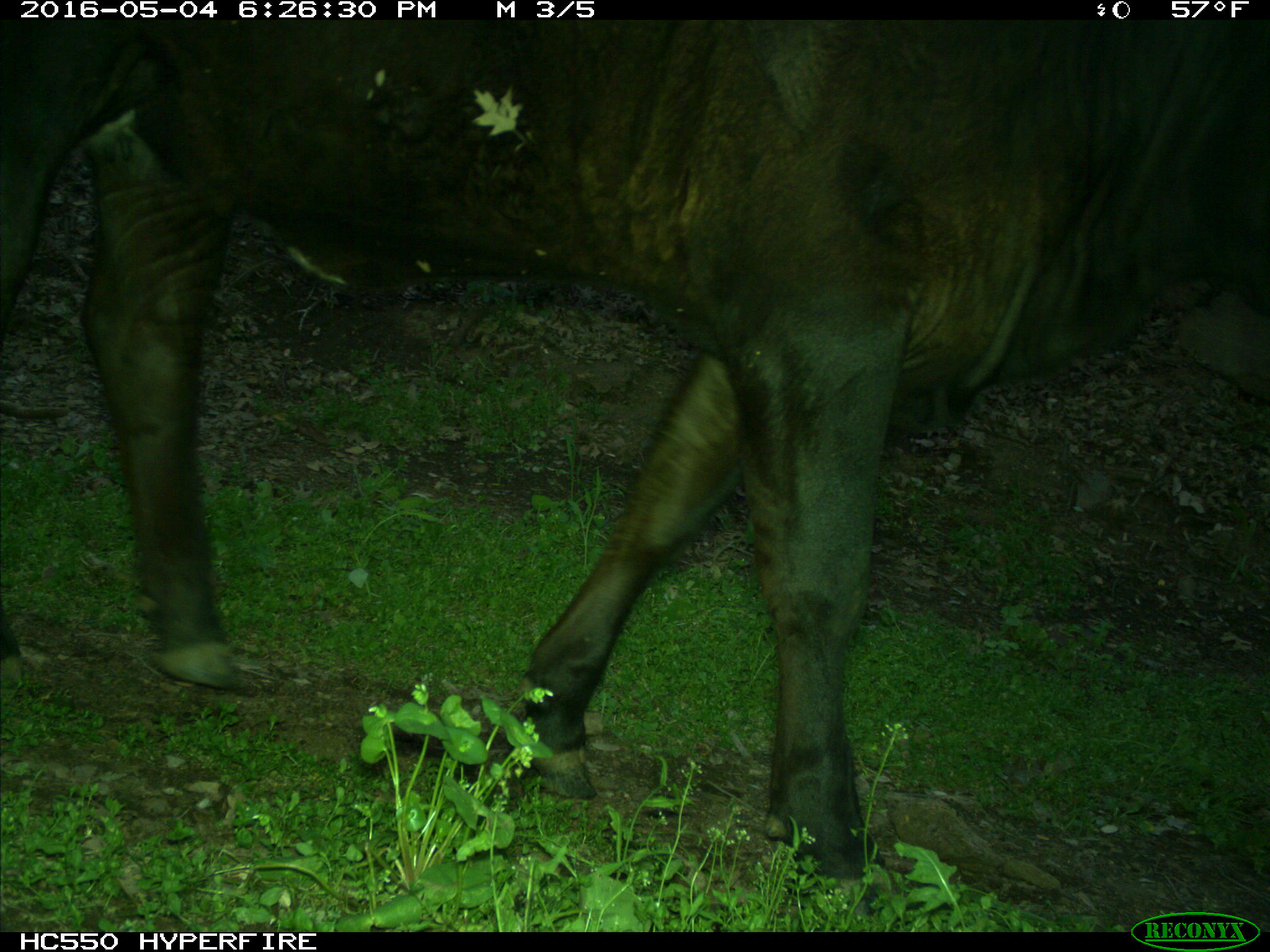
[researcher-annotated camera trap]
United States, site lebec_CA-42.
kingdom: Animalia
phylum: Chordata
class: Mammalia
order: Artiodactyla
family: Bovidae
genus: Bos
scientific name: Bos taurus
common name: domestic cow